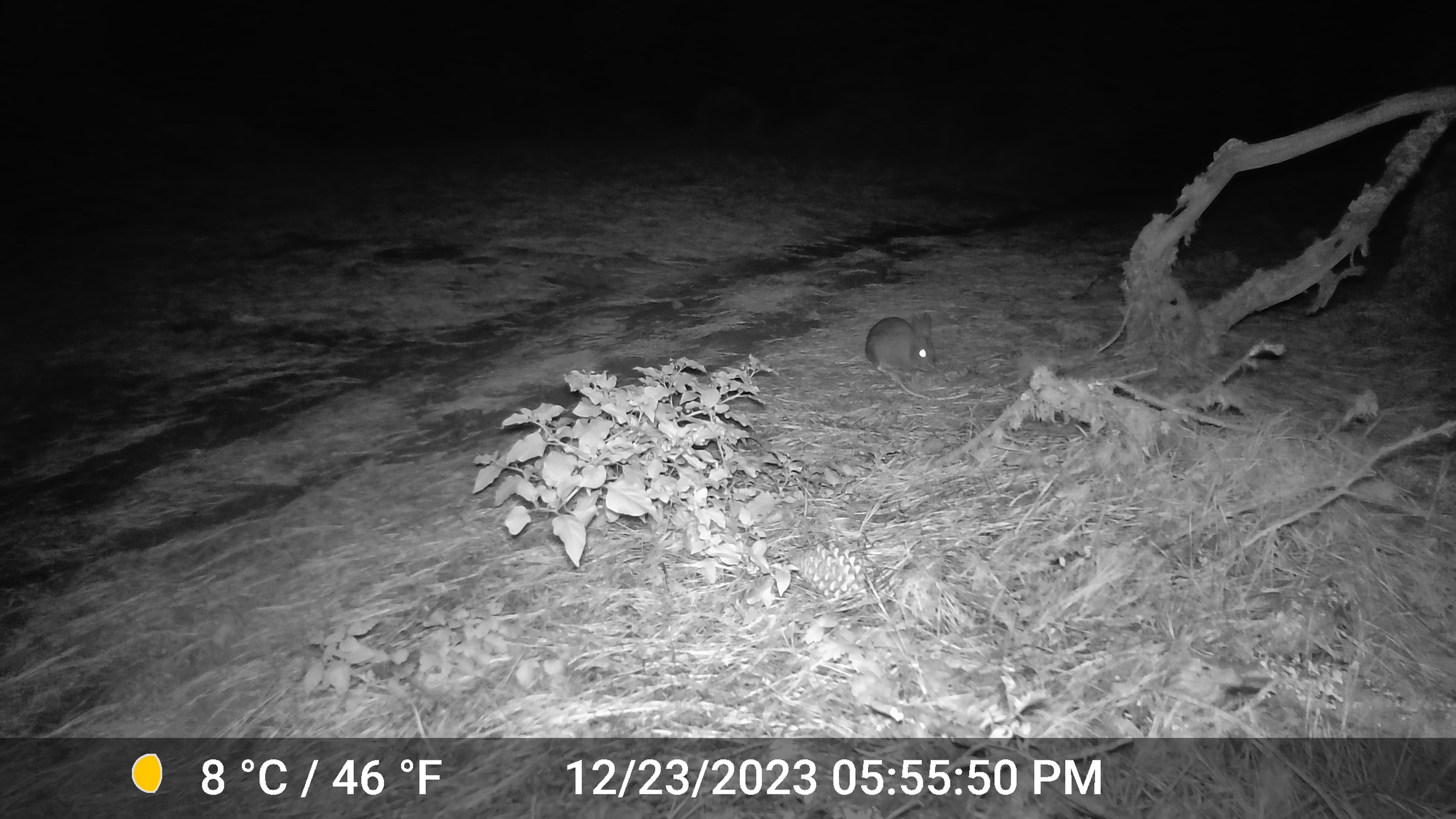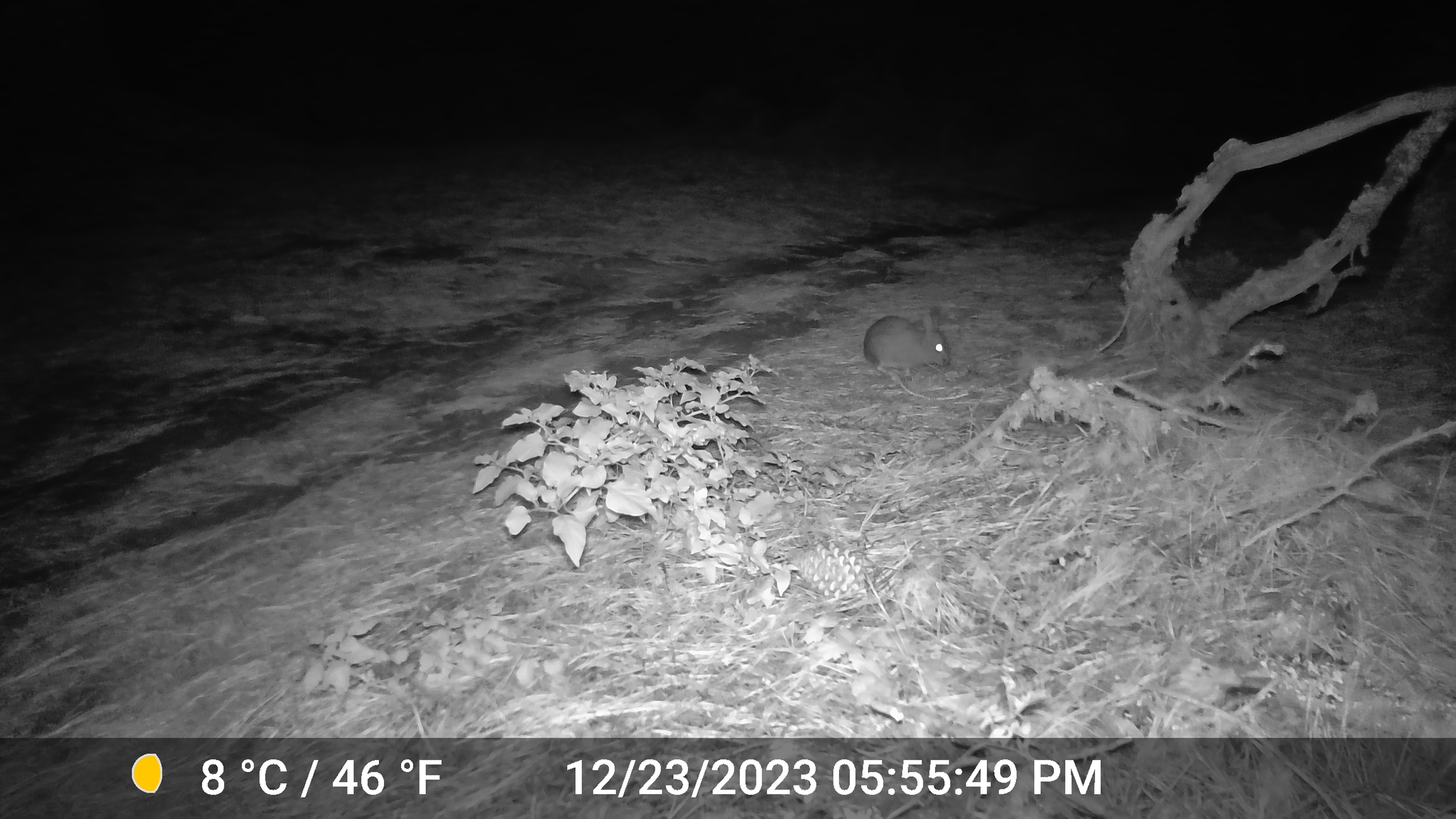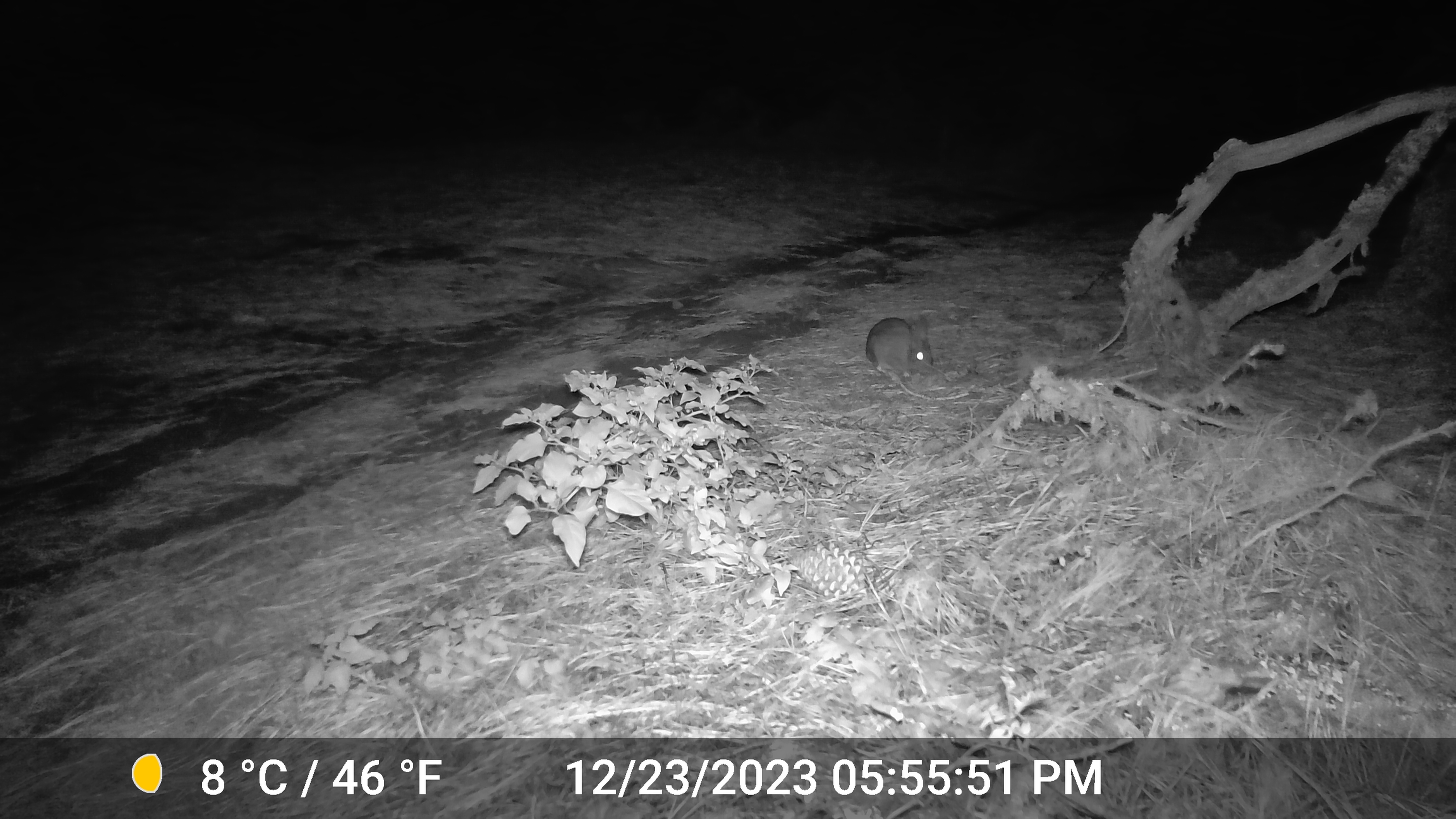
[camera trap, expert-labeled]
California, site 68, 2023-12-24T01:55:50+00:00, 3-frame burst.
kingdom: Animalia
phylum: Chordata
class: Mammalia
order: Lagomorpha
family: Leporidae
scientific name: Leporidae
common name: rabbit